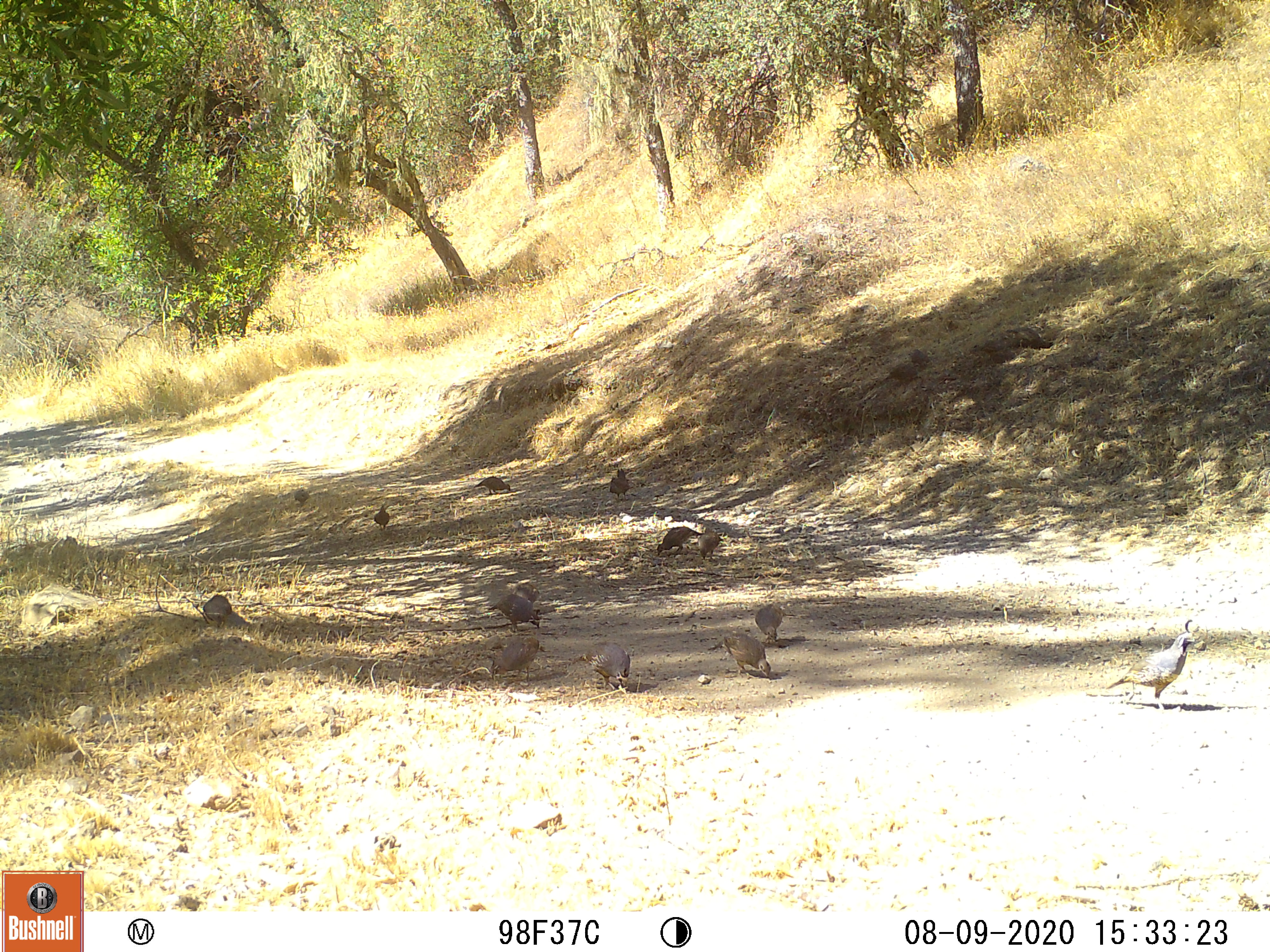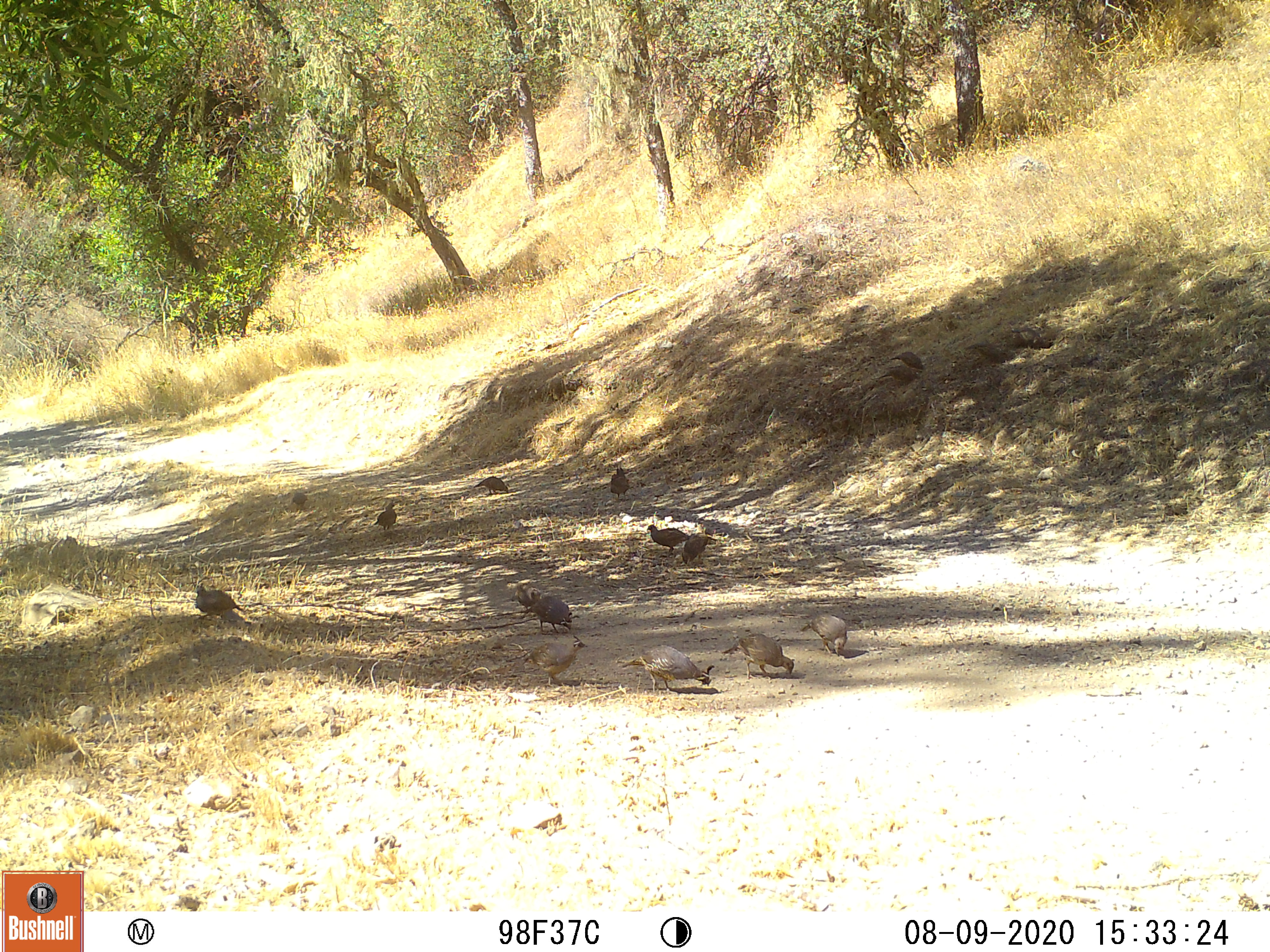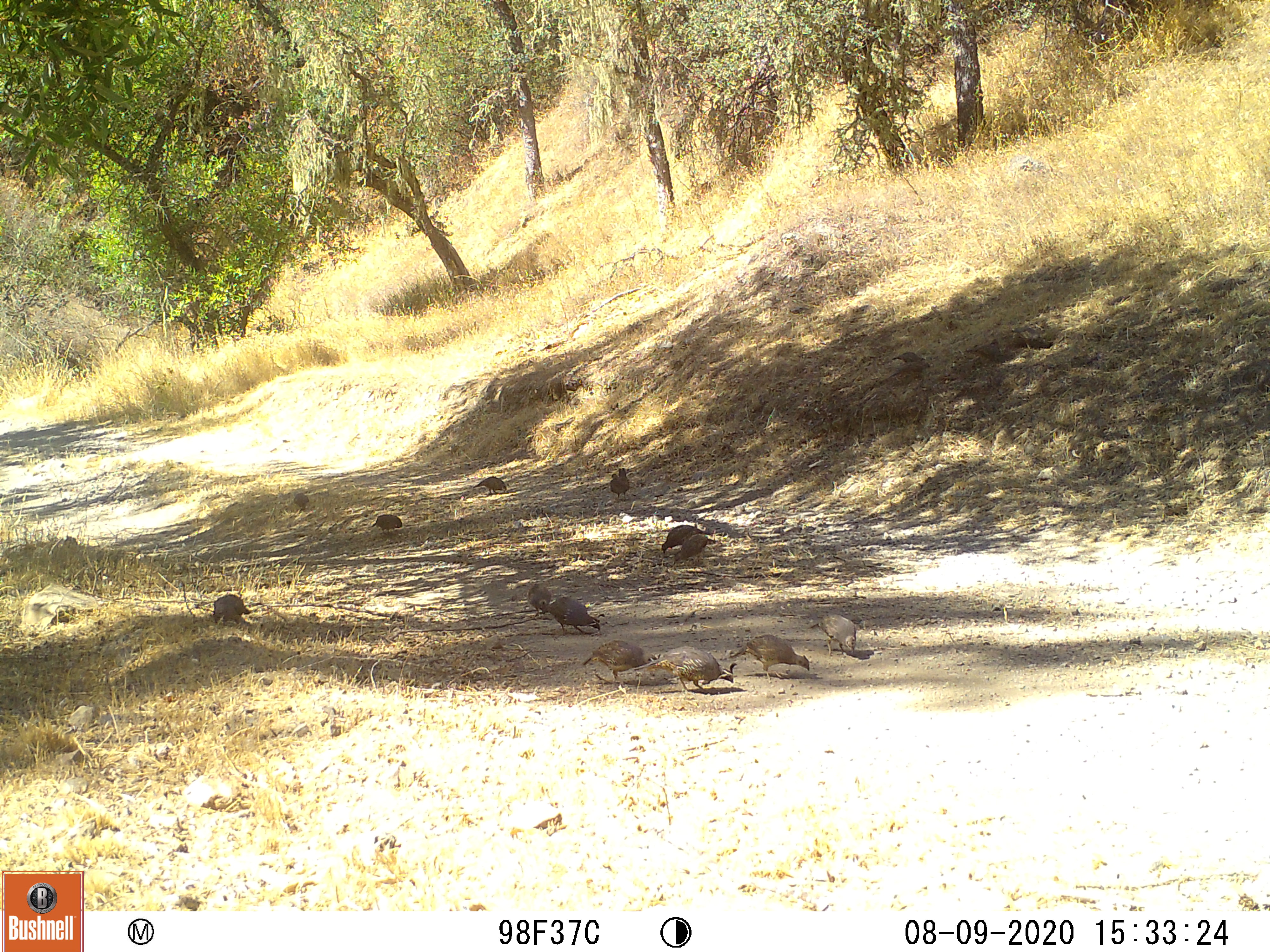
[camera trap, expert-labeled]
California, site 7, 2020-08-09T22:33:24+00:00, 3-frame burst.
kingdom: Animalia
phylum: Chordata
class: Aves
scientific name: Aves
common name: bird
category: unknown bird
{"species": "unknown bird (bird) (Aves)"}